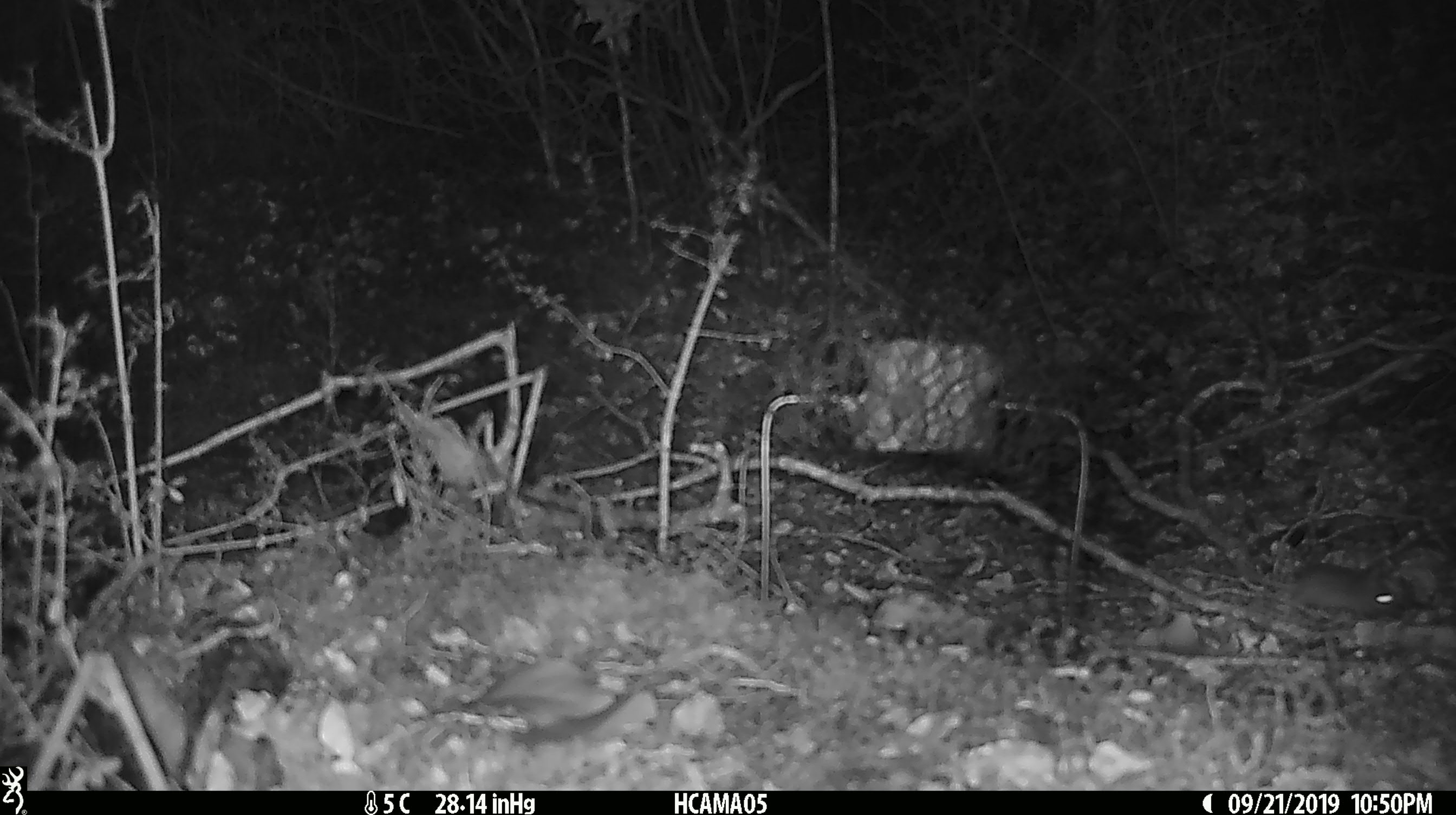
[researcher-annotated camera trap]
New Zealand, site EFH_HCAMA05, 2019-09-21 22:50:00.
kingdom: Animalia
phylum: Chordata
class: Mammalia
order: Rodentia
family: Muridae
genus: Mus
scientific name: Mus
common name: mouse